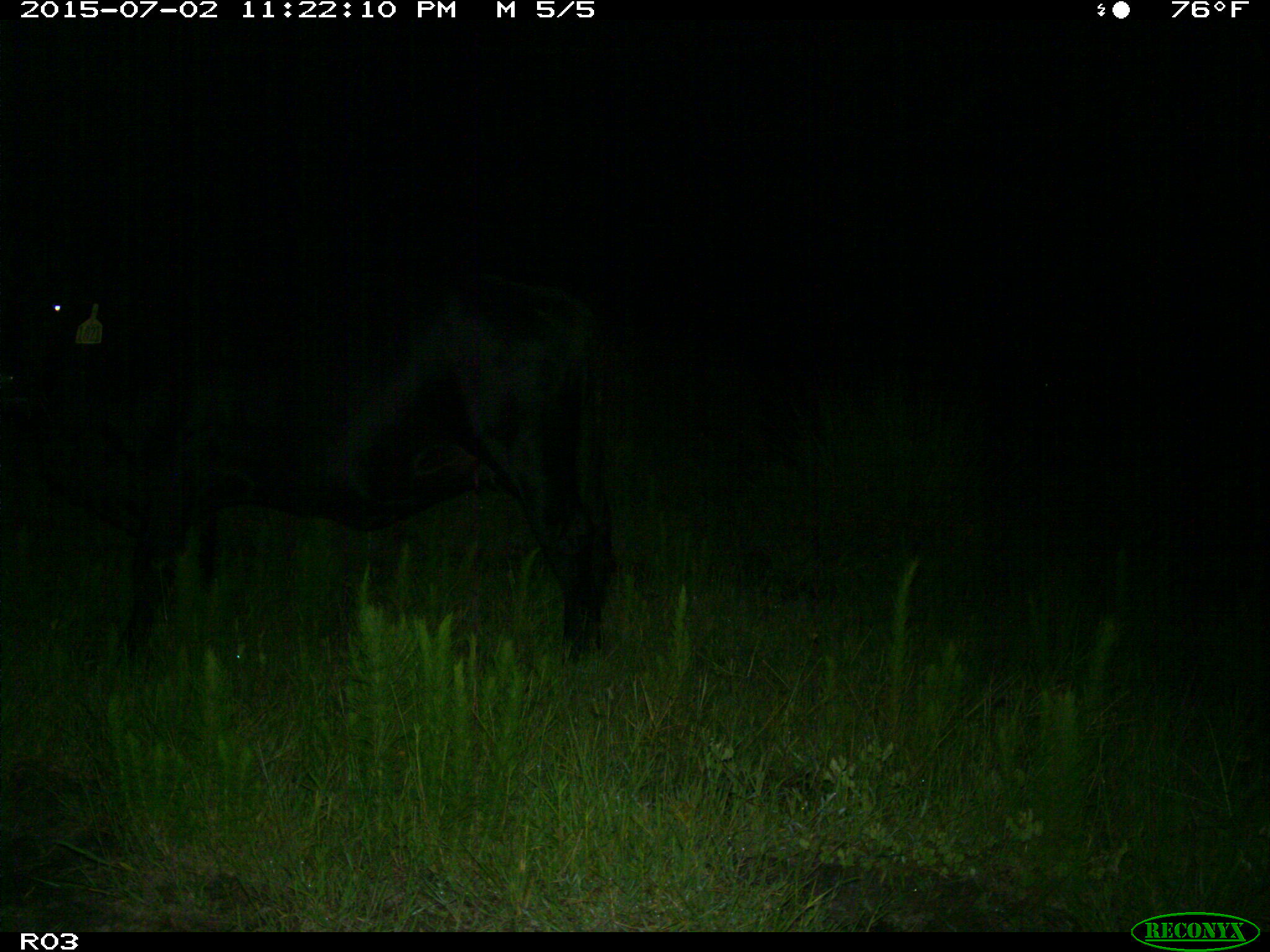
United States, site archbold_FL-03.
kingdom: Animalia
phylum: Chordata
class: Mammalia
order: Artiodactyla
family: Bovidae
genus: Bos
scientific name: Bos taurus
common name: domestic cow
Bos taurus (domestic cow).